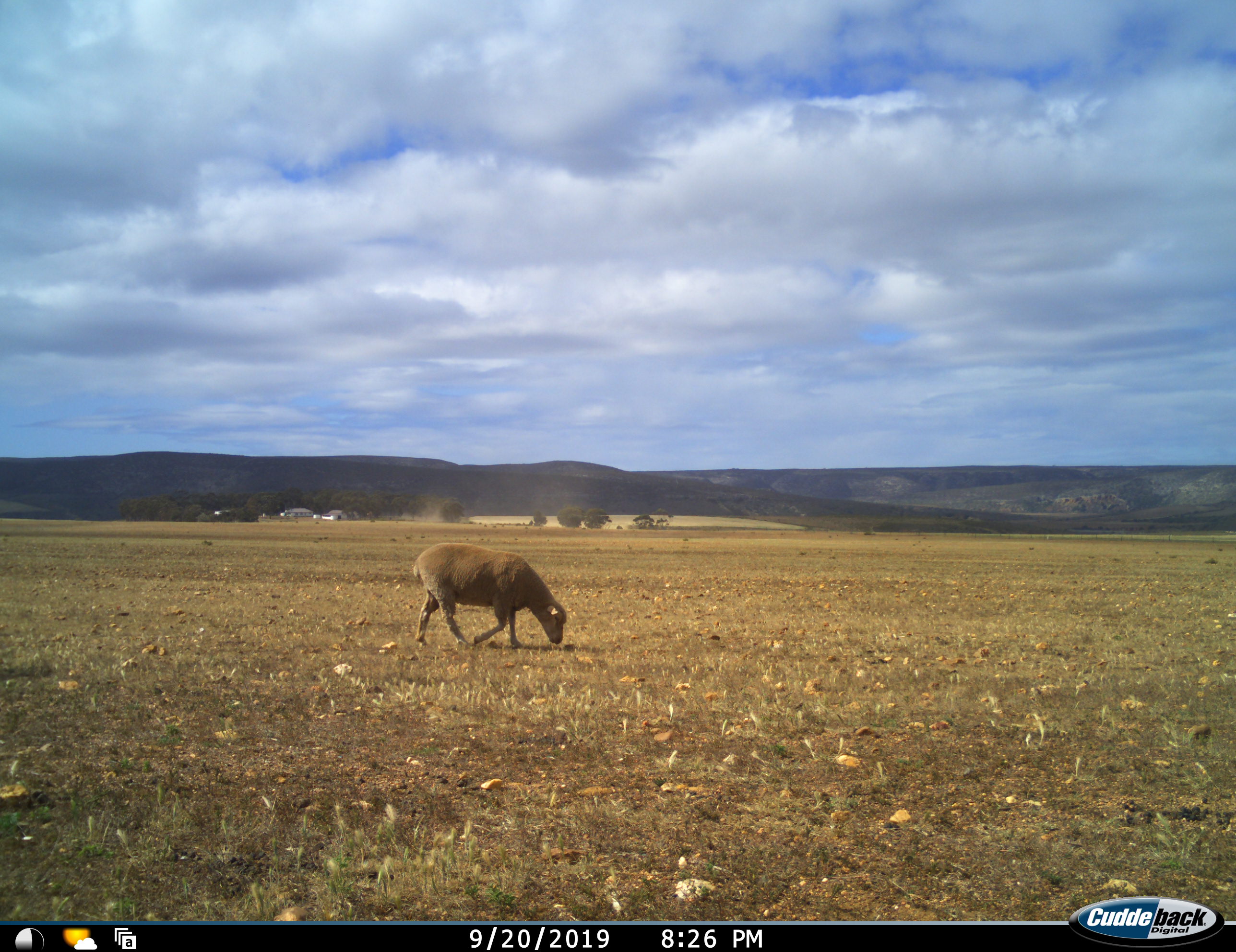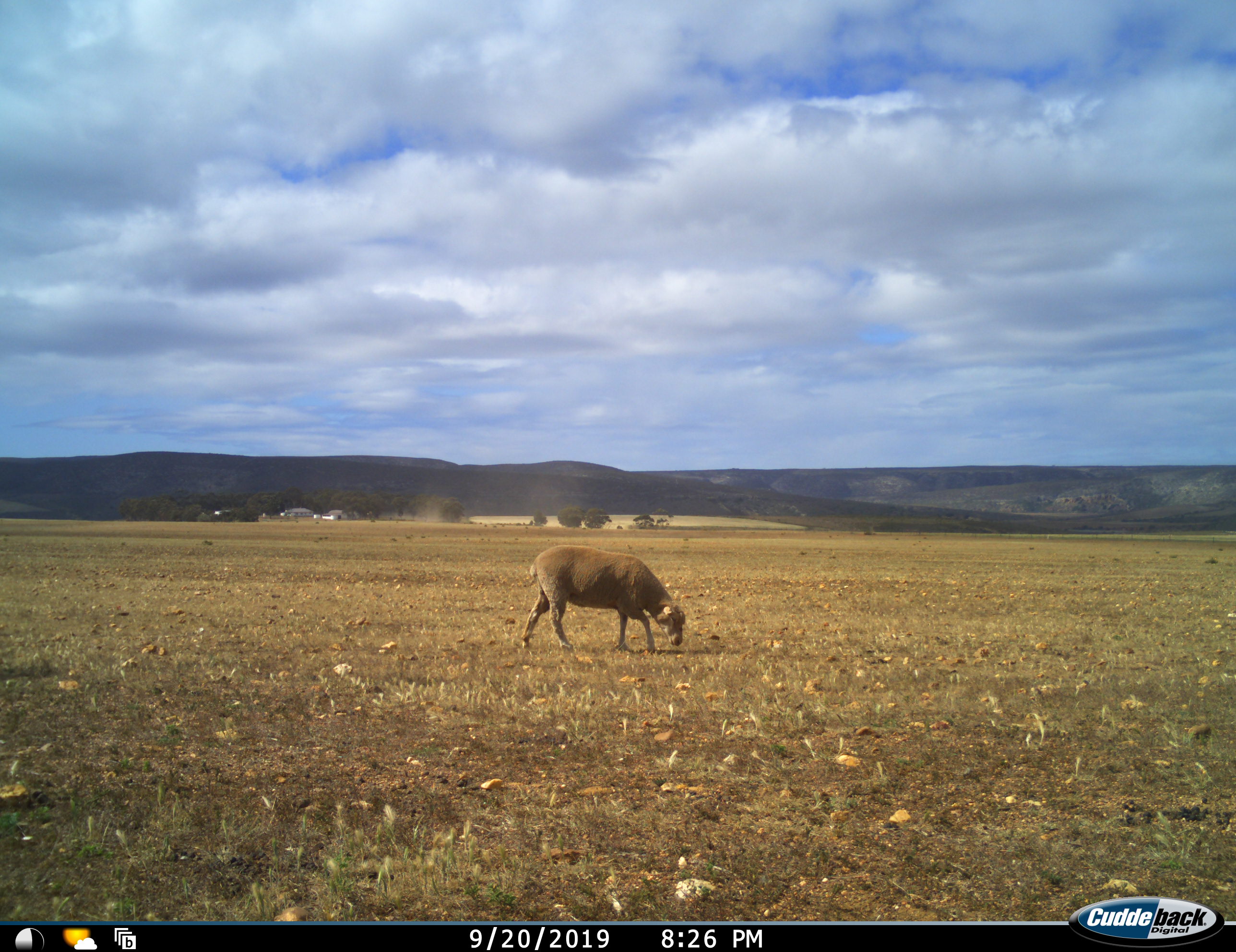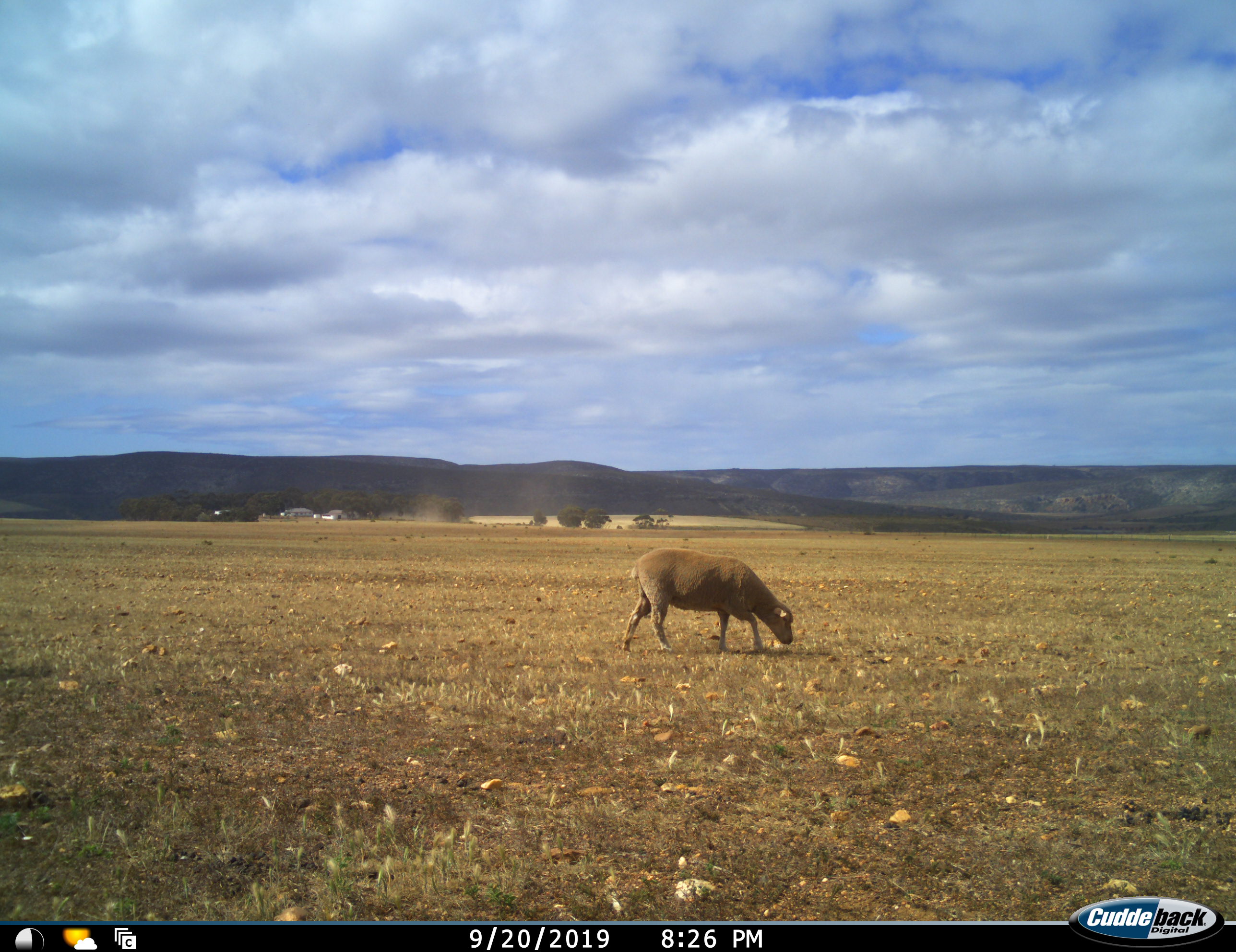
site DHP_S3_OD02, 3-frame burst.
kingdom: Animalia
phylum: Chordata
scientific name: Vertebrata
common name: domestic animal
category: domesticanimal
Domesticanimal (domestic animal) (Vertebrata), count 1. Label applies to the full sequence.